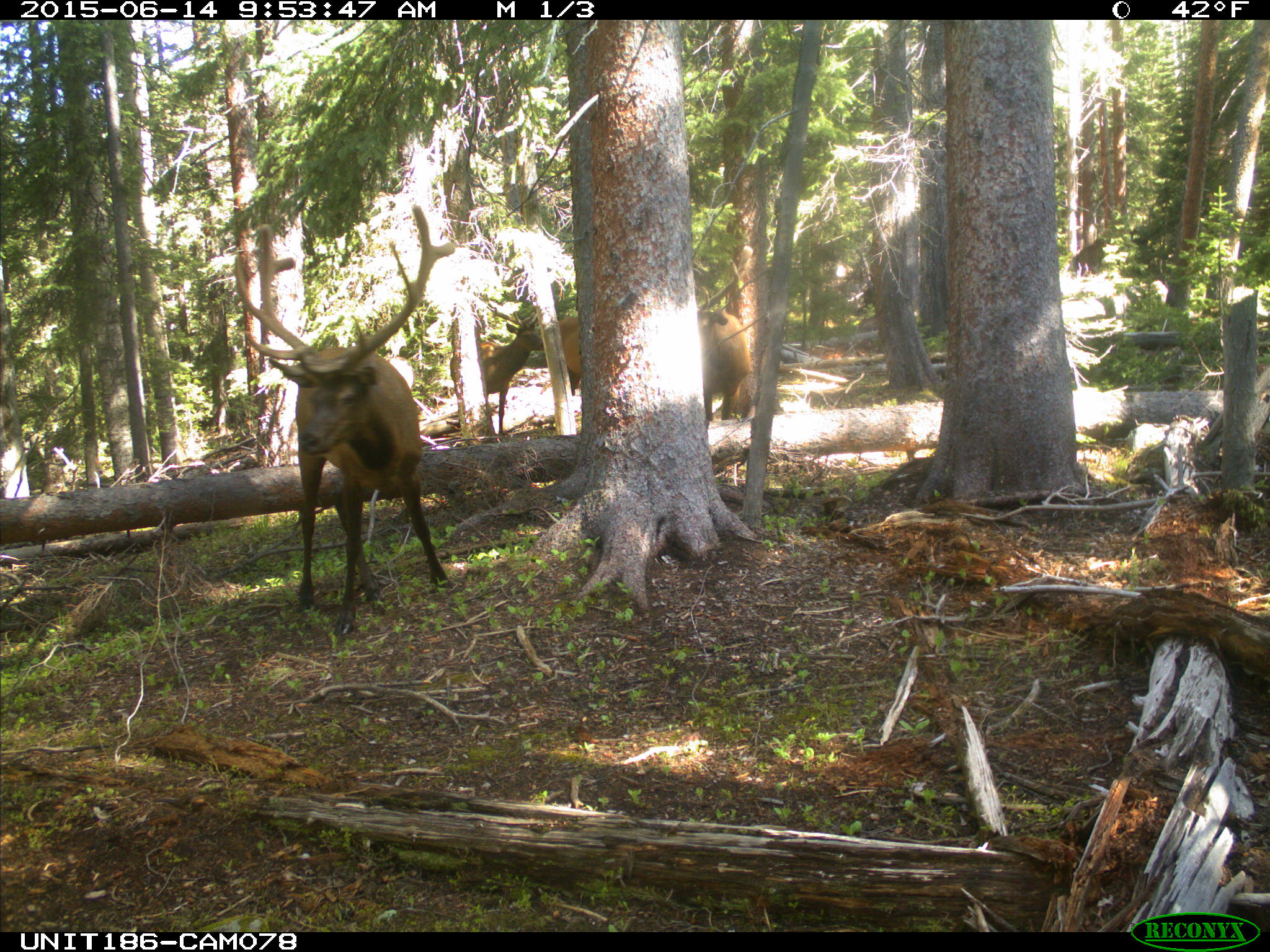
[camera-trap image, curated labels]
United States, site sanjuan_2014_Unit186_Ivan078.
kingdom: Animalia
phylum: Chordata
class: Mammalia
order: Artiodactyla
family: Cervidae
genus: Cervus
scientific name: Cervus elaphus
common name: red deer